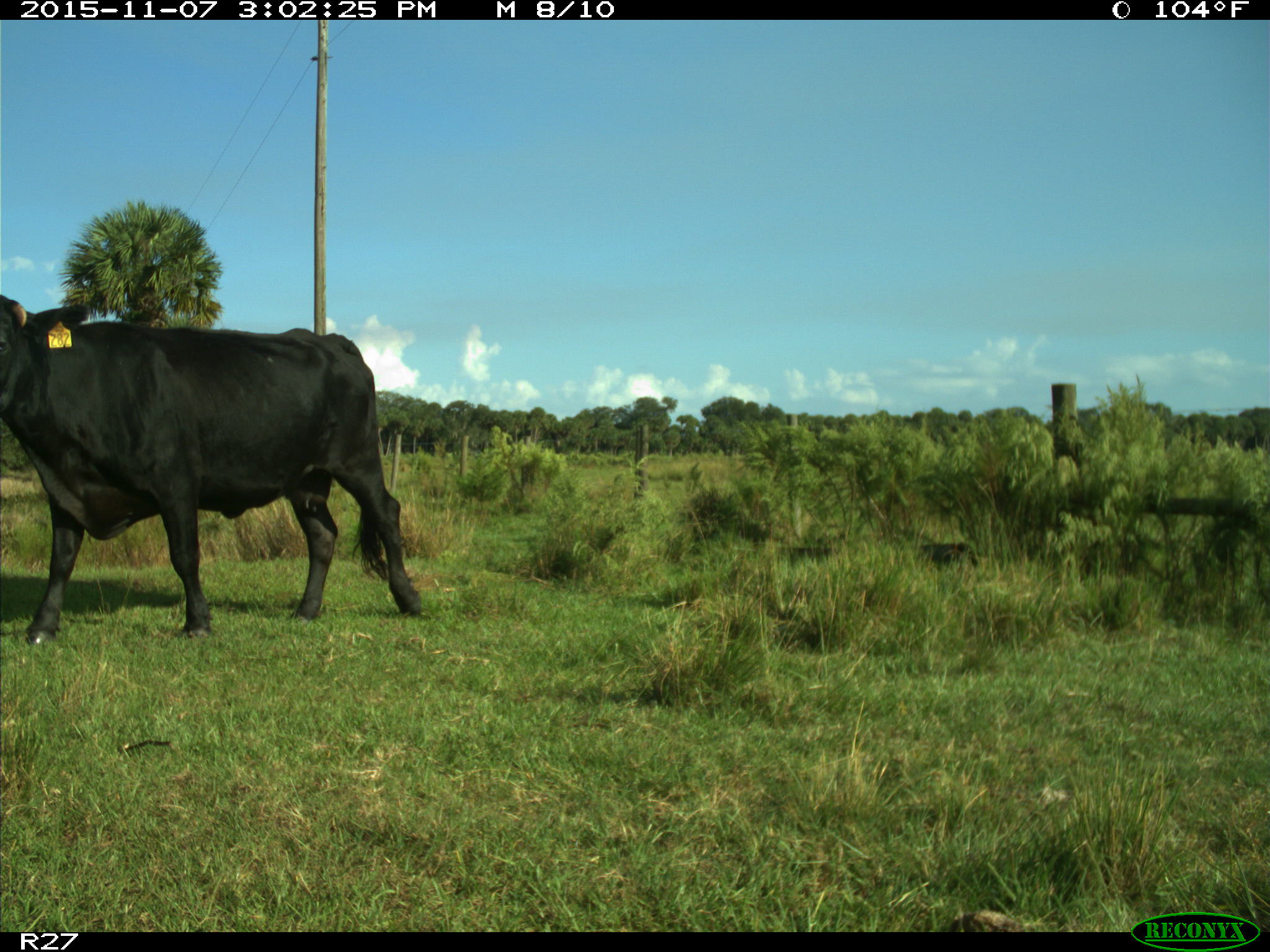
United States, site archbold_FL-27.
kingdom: Animalia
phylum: Chordata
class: Mammalia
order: Artiodactyla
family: Bovidae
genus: Bos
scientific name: Bos taurus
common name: domestic cow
Bos taurus (domestic cow).